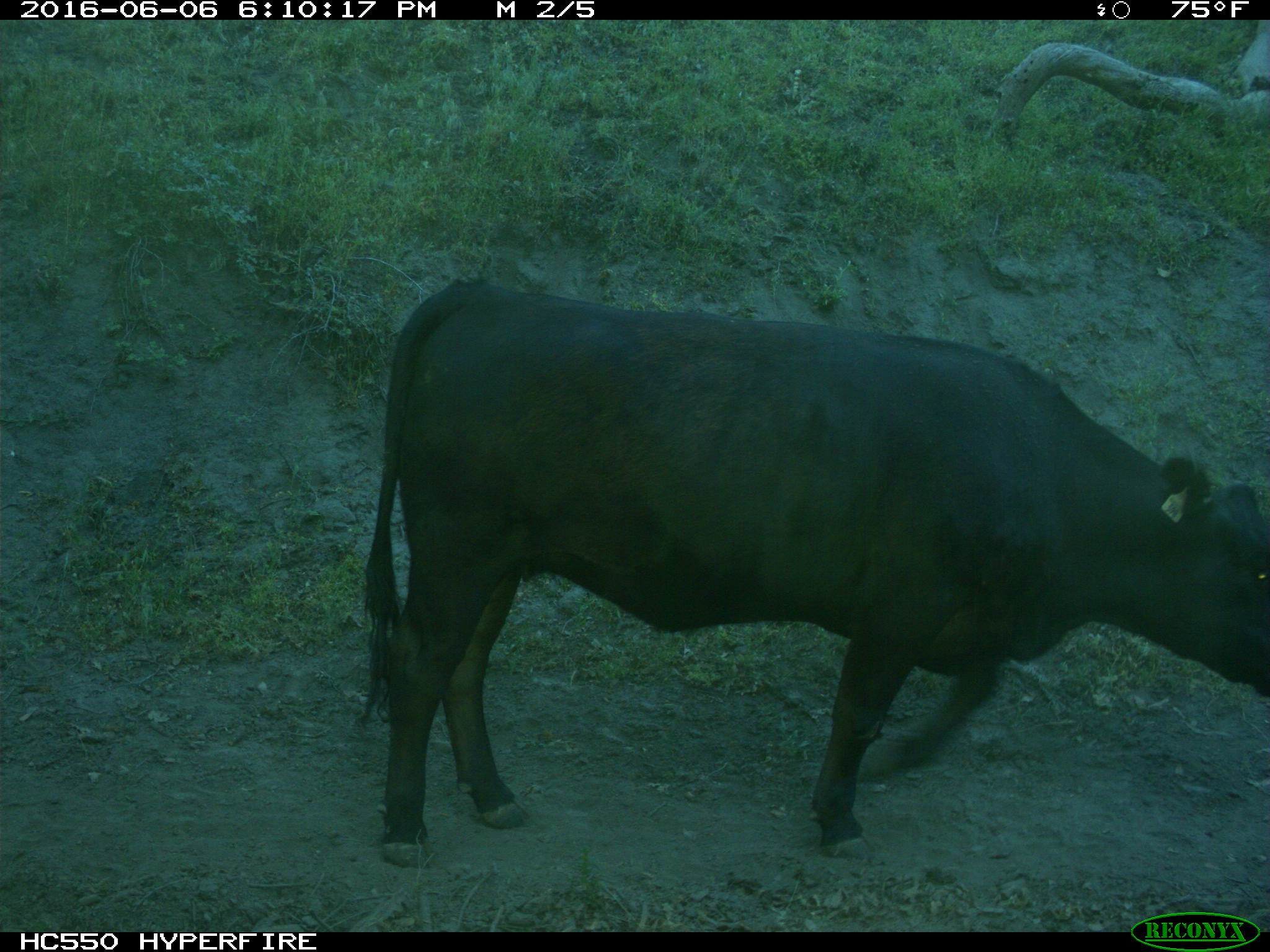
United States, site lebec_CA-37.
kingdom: Animalia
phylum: Chordata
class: Mammalia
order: Artiodactyla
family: Bovidae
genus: Bos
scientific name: Bos taurus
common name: domestic cow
Bos taurus (domestic cow).